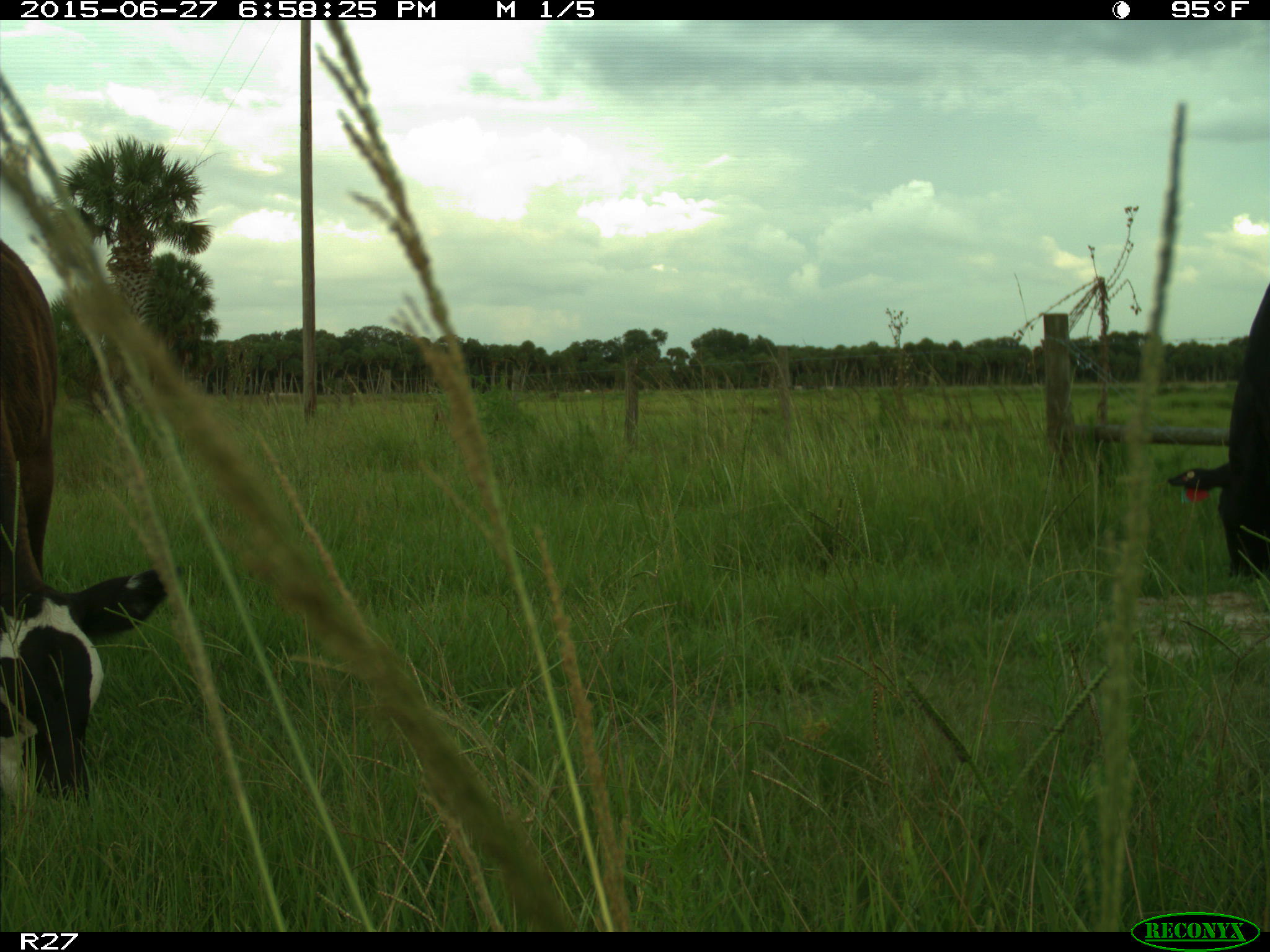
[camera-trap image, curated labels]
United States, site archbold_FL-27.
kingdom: Animalia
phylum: Chordata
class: Mammalia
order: Artiodactyla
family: Bovidae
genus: Bos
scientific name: Bos taurus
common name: domestic cow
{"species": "Bos taurus (domestic cow)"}